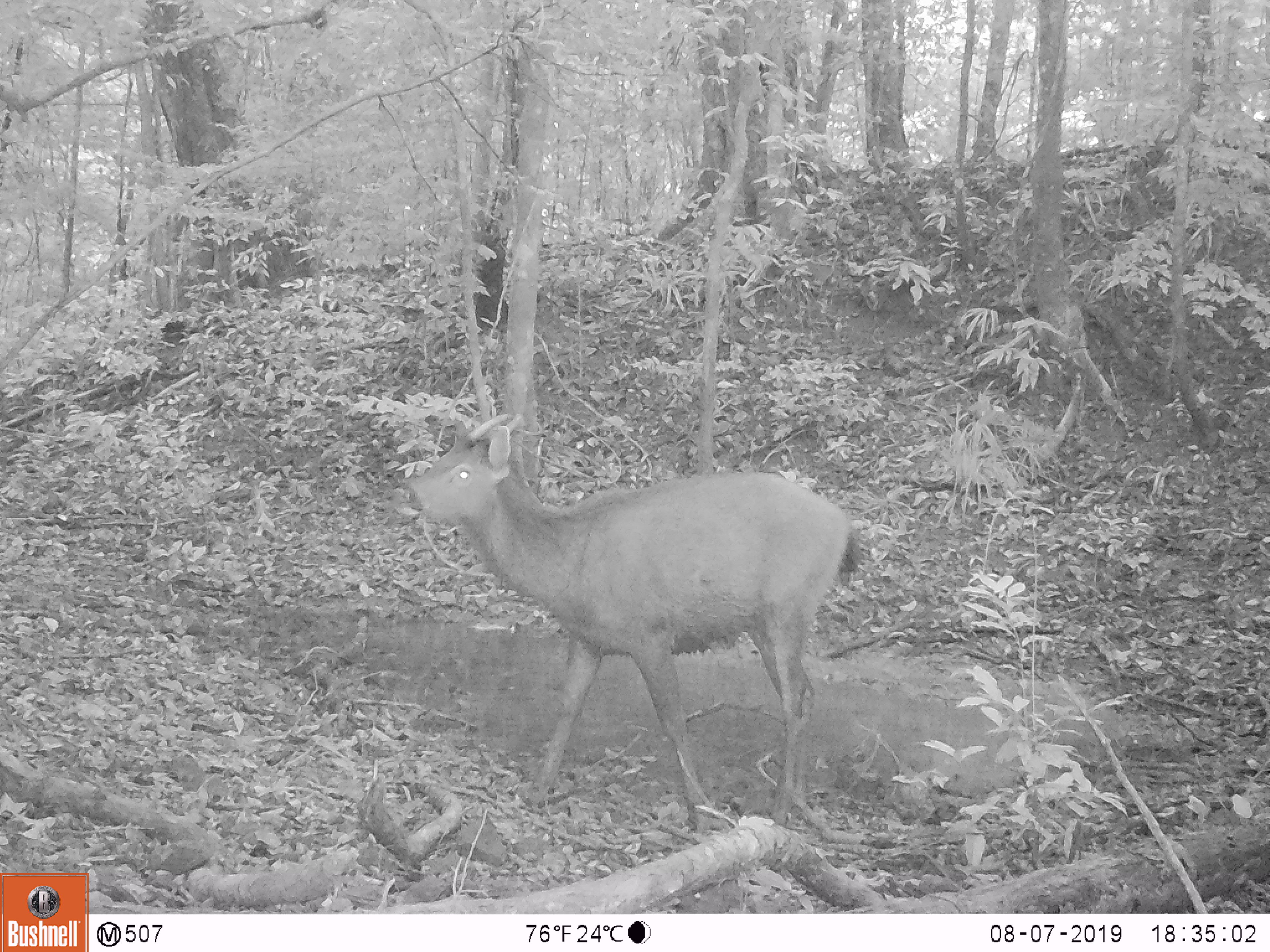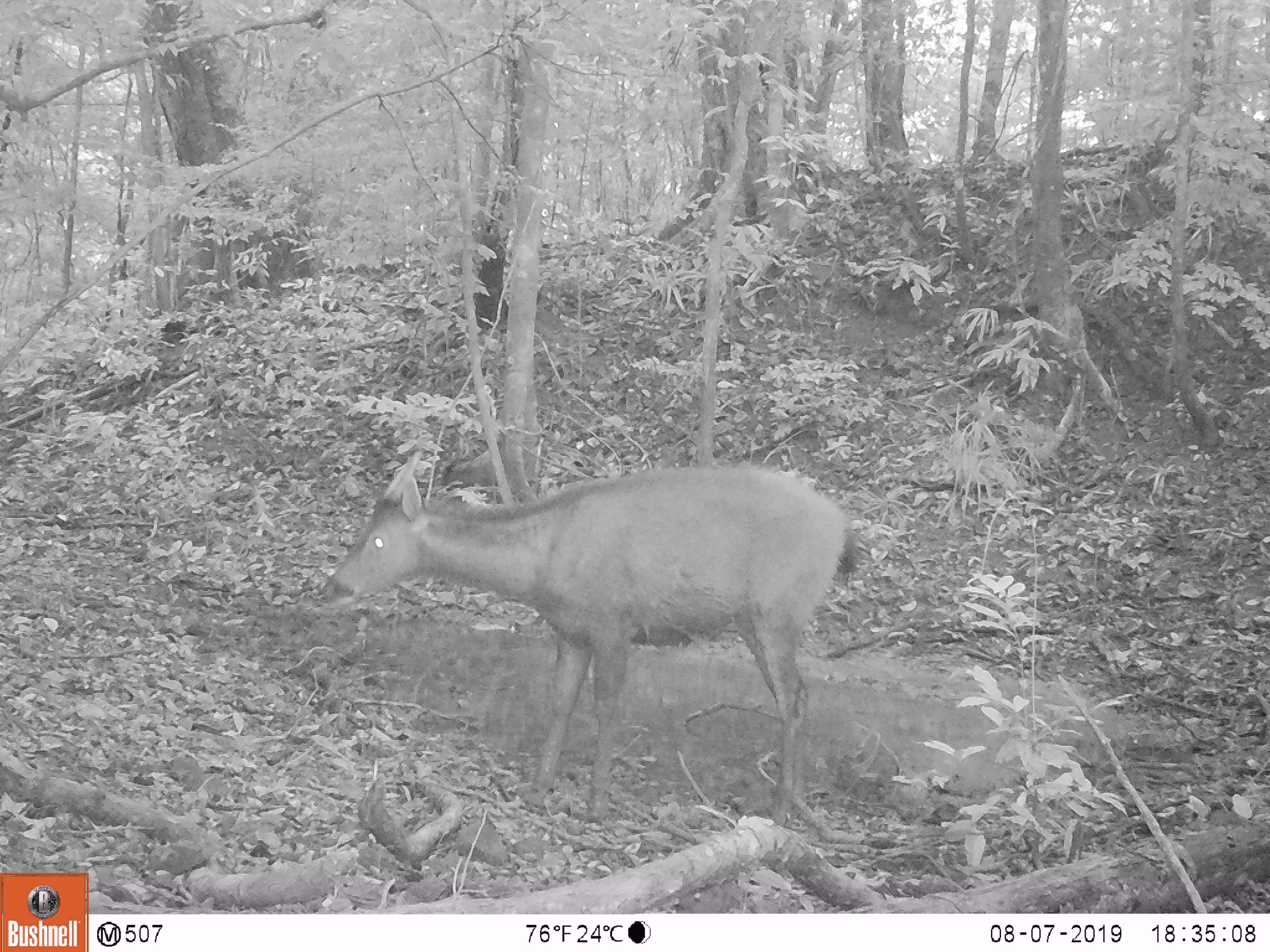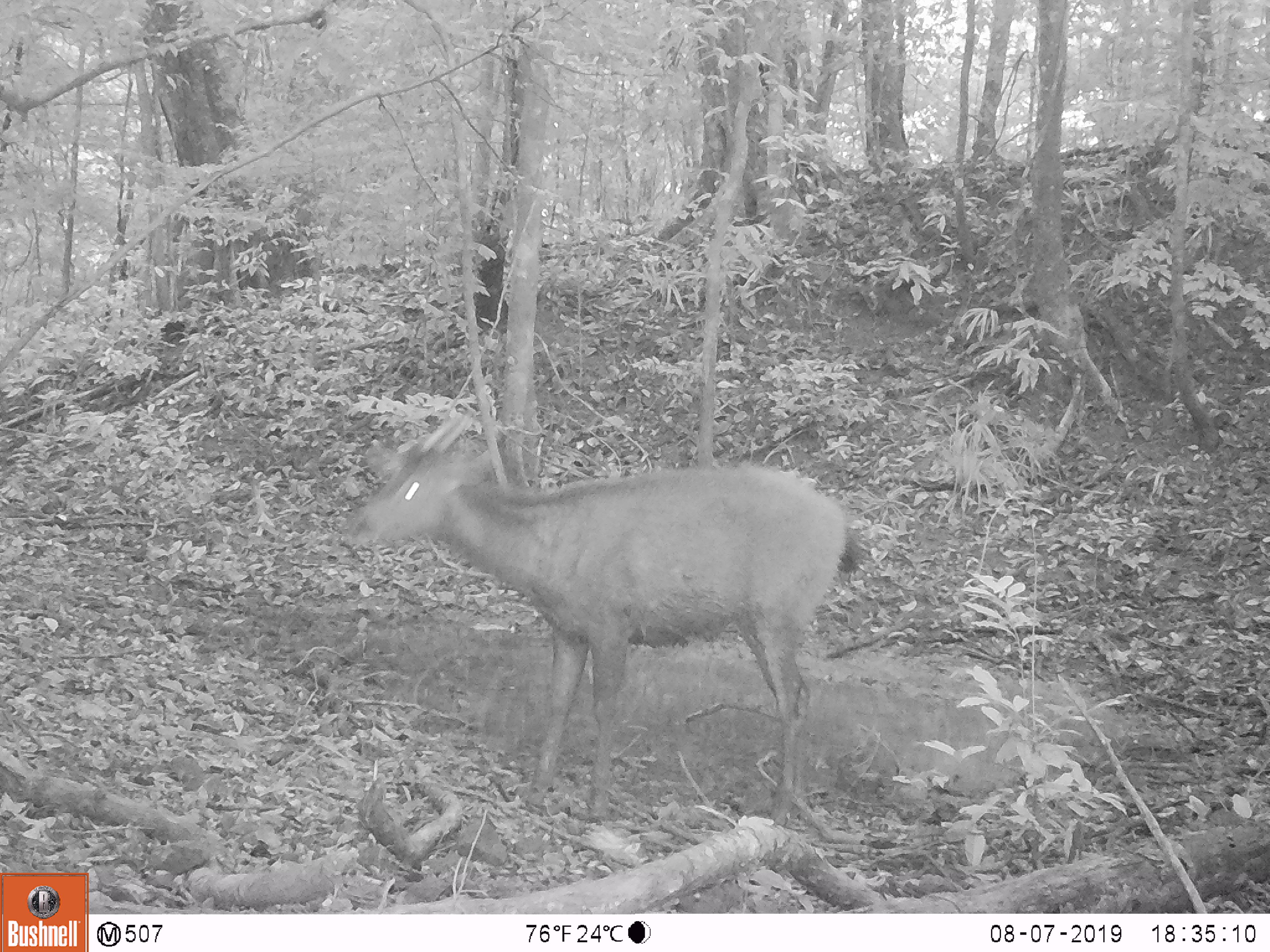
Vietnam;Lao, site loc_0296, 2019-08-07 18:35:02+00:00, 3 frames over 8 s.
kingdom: Animalia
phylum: Chordata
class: Mammalia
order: Artiodactyla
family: Cervidae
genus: Rusa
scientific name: Rusa unicolor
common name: sambar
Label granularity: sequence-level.